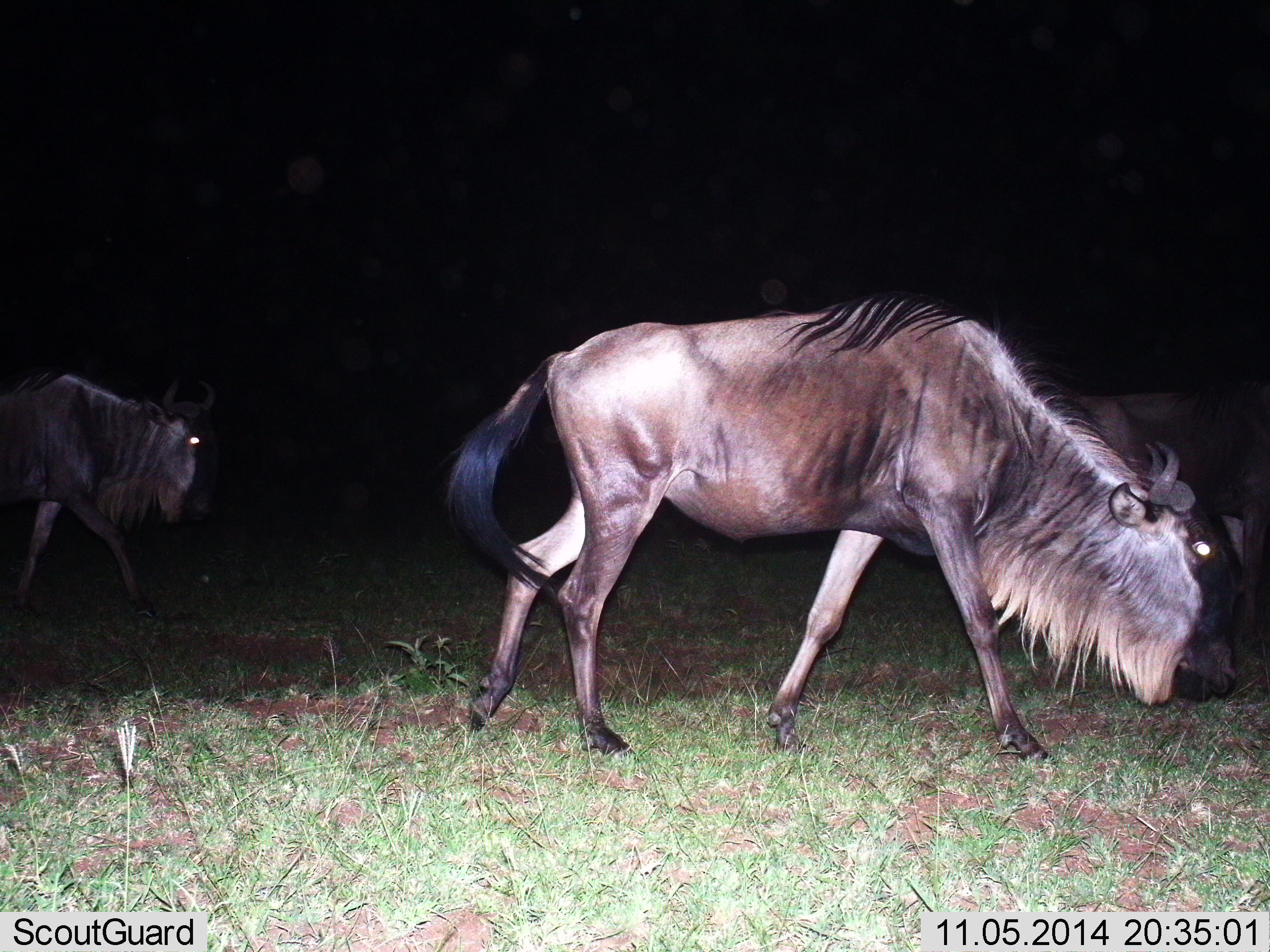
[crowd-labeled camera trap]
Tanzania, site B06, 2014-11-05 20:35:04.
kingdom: Animalia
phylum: Chordata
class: Mammalia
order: Artiodactyla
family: Bovidae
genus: Connochaetes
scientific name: Connochaetes taurinus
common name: blue wildebeest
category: wildebeest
Wildebeest (blue wildebeest) (Connochaetes taurinus), count 3. Behavior (volunteer vote fractions): standing 0%, resting 0%, moving 100%, interacting 0%. Young present (vote fraction): 0%. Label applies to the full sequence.